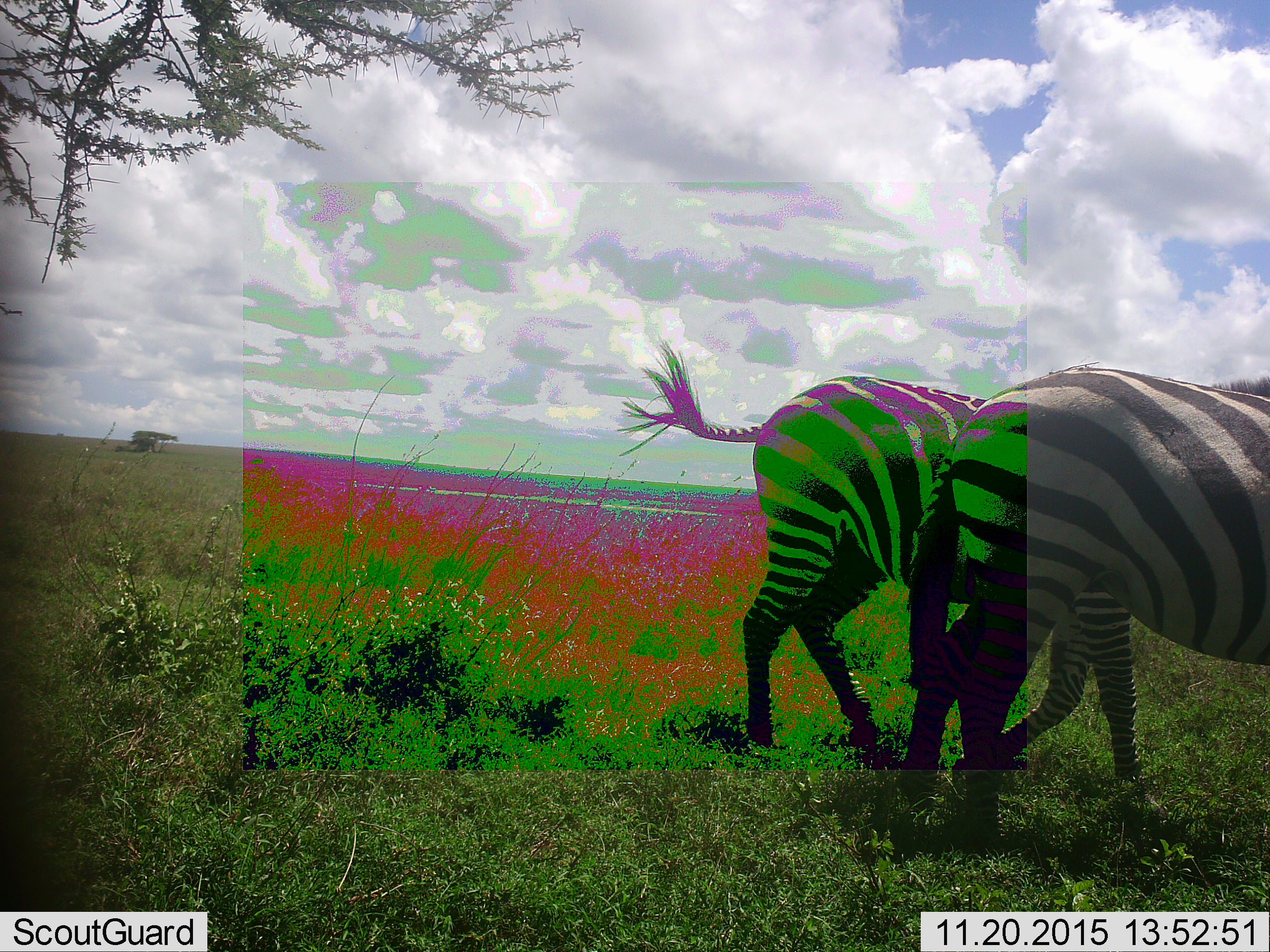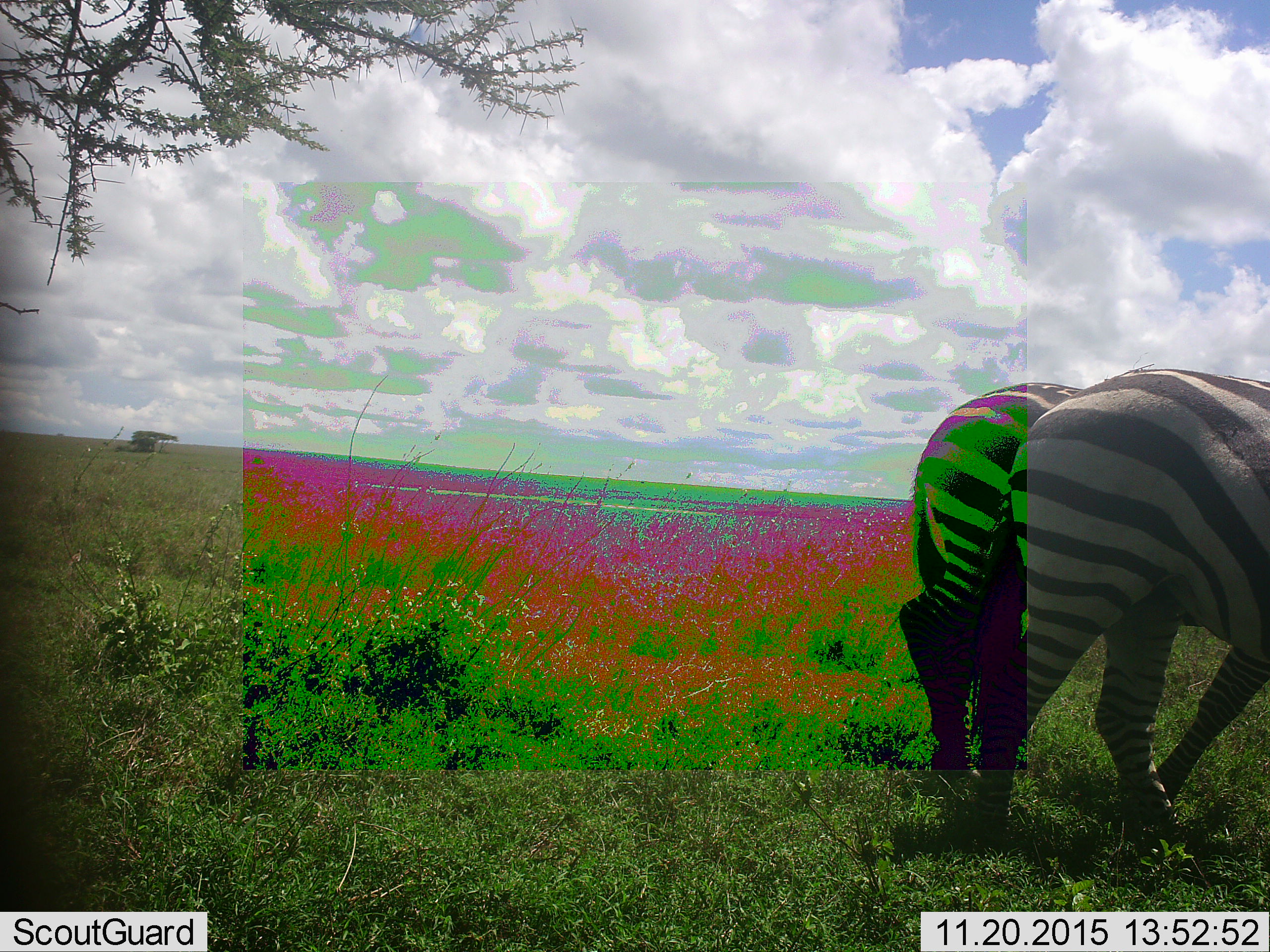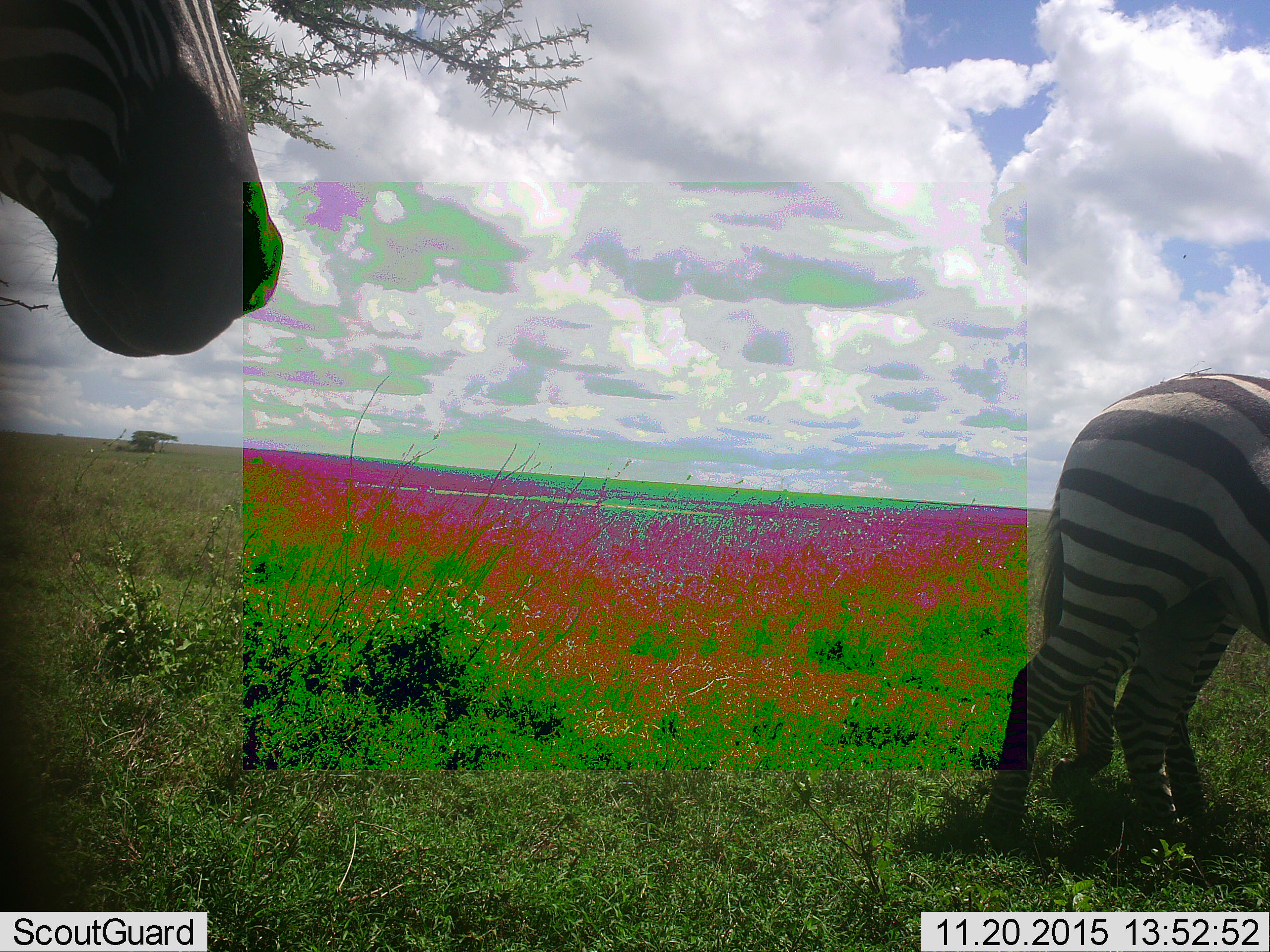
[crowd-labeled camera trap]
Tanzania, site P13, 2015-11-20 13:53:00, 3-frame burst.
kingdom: Animalia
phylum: Chordata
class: Mammalia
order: Perissodactyla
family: Equidae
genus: Equus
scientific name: Equus quagga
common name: plains zebra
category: zebra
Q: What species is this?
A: Zebra (plains zebra) (Equus quagga).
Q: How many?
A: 3.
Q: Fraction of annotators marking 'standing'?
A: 11%.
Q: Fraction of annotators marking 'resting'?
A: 0%.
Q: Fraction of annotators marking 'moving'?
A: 100%.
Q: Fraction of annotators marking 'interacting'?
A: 0%.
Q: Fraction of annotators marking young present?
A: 0%.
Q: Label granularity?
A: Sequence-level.